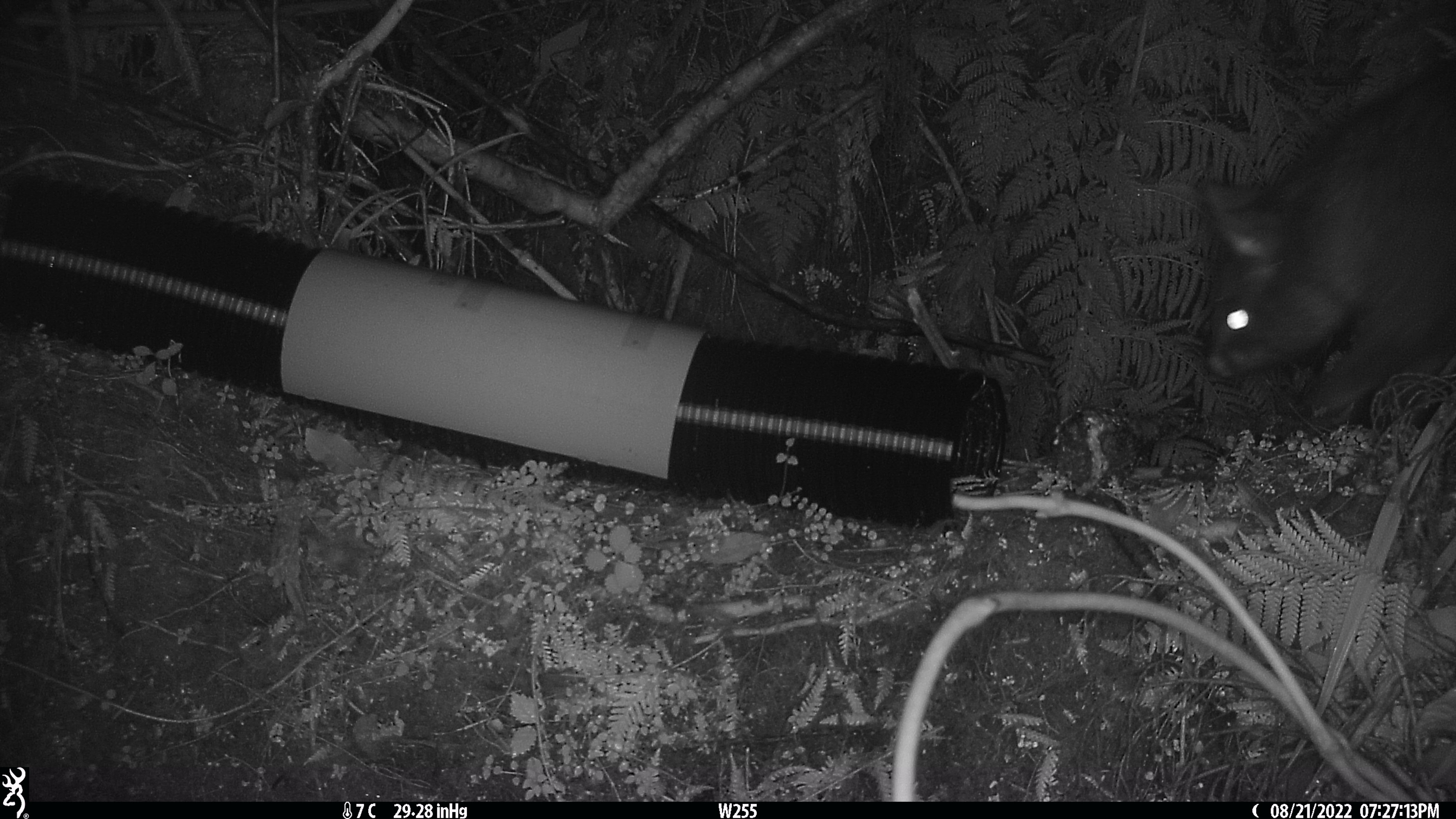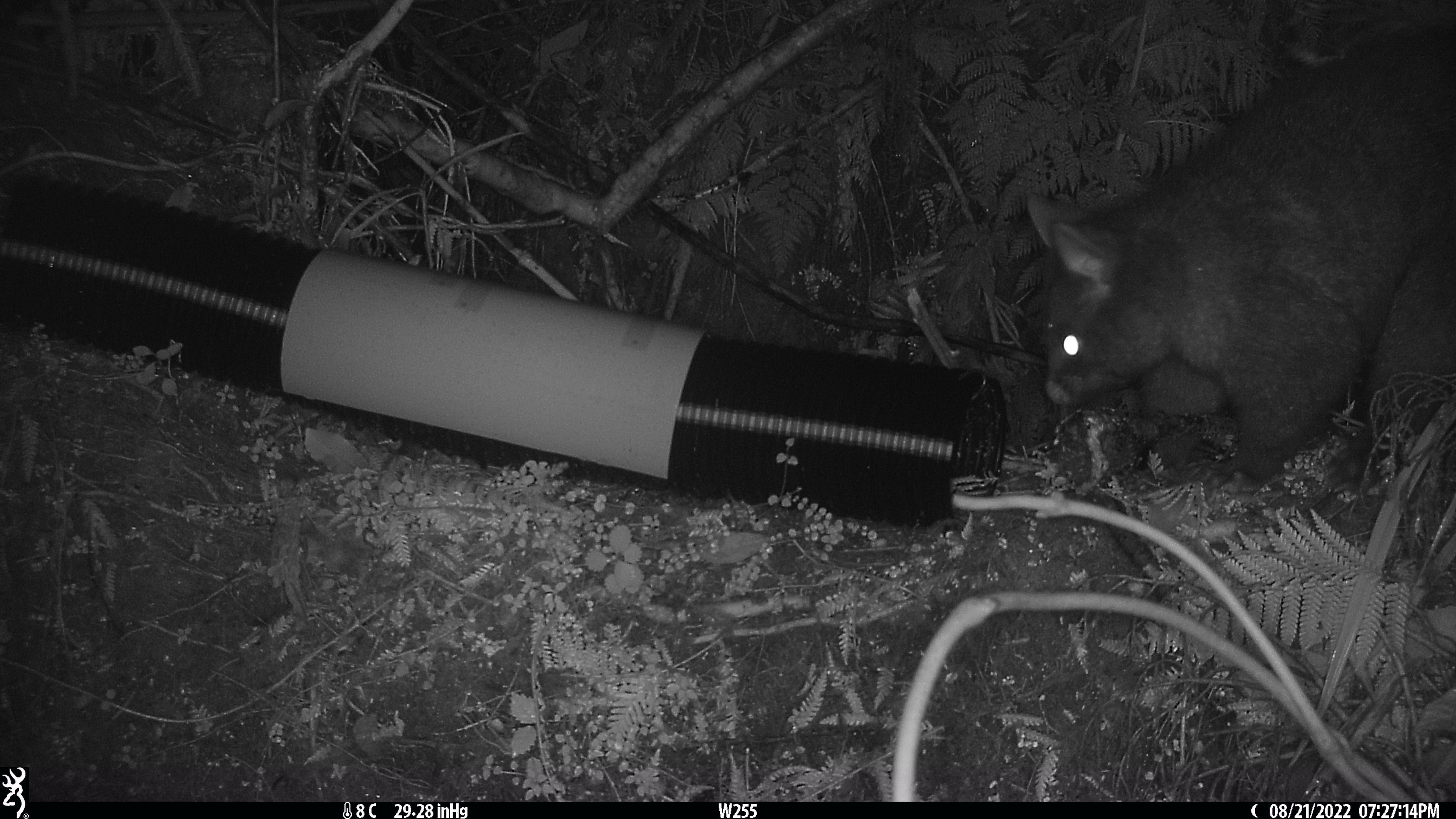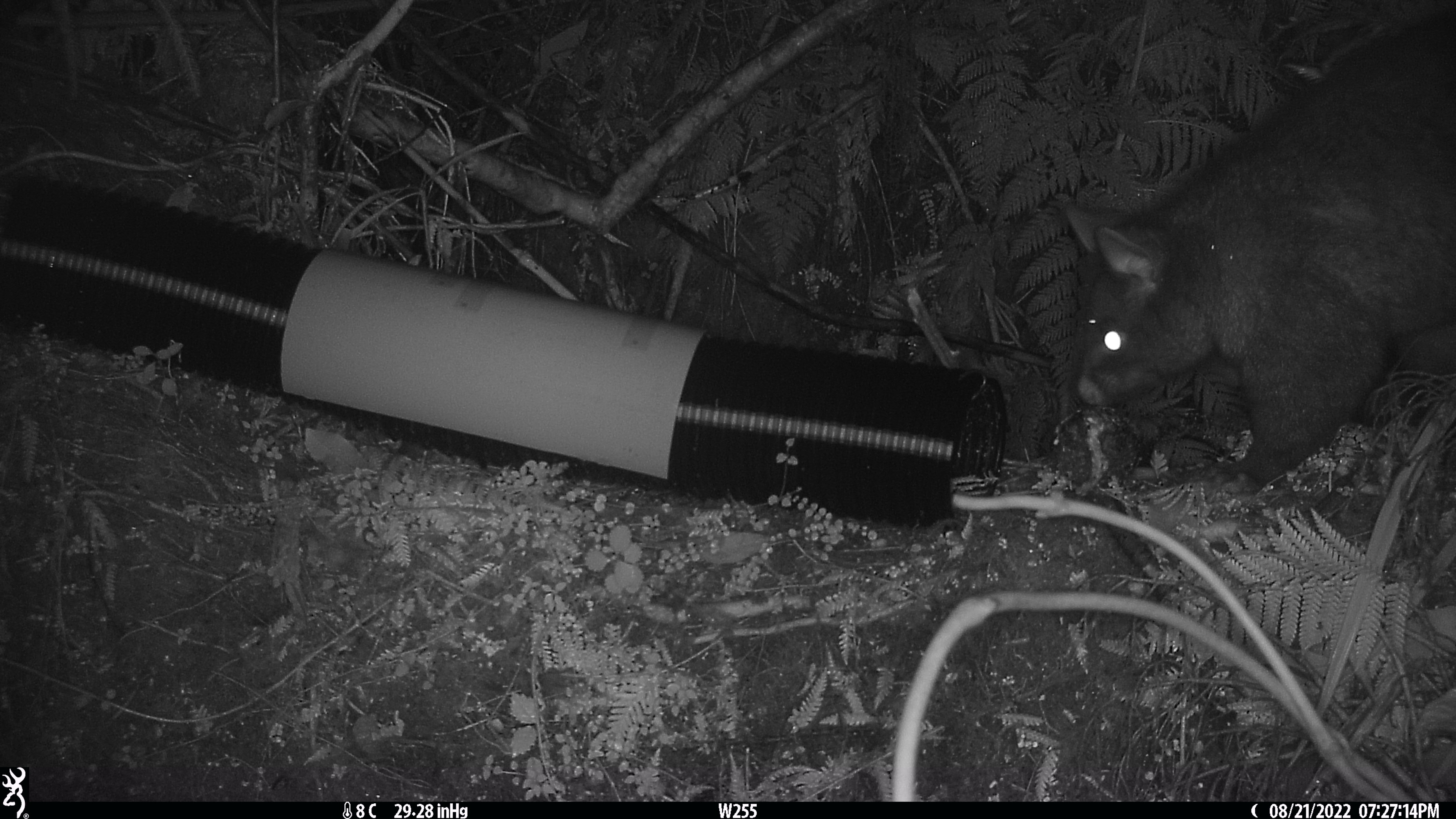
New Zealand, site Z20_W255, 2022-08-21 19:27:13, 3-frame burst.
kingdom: Animalia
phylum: Chordata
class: Mammalia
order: Diprotodontia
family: Phalangeridae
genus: Trichosurus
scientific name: Trichosurus vulpecula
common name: common brushtail possum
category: possum